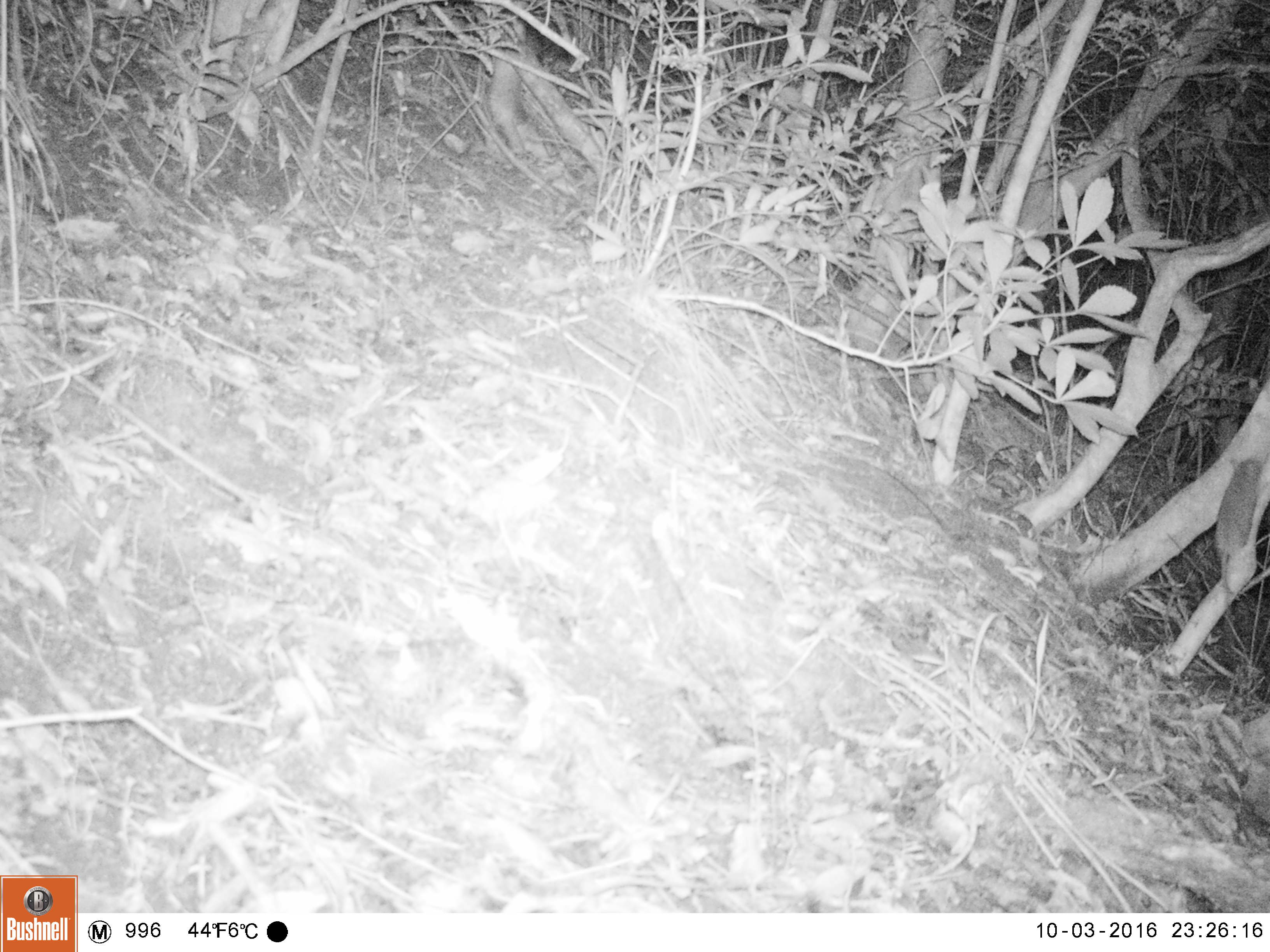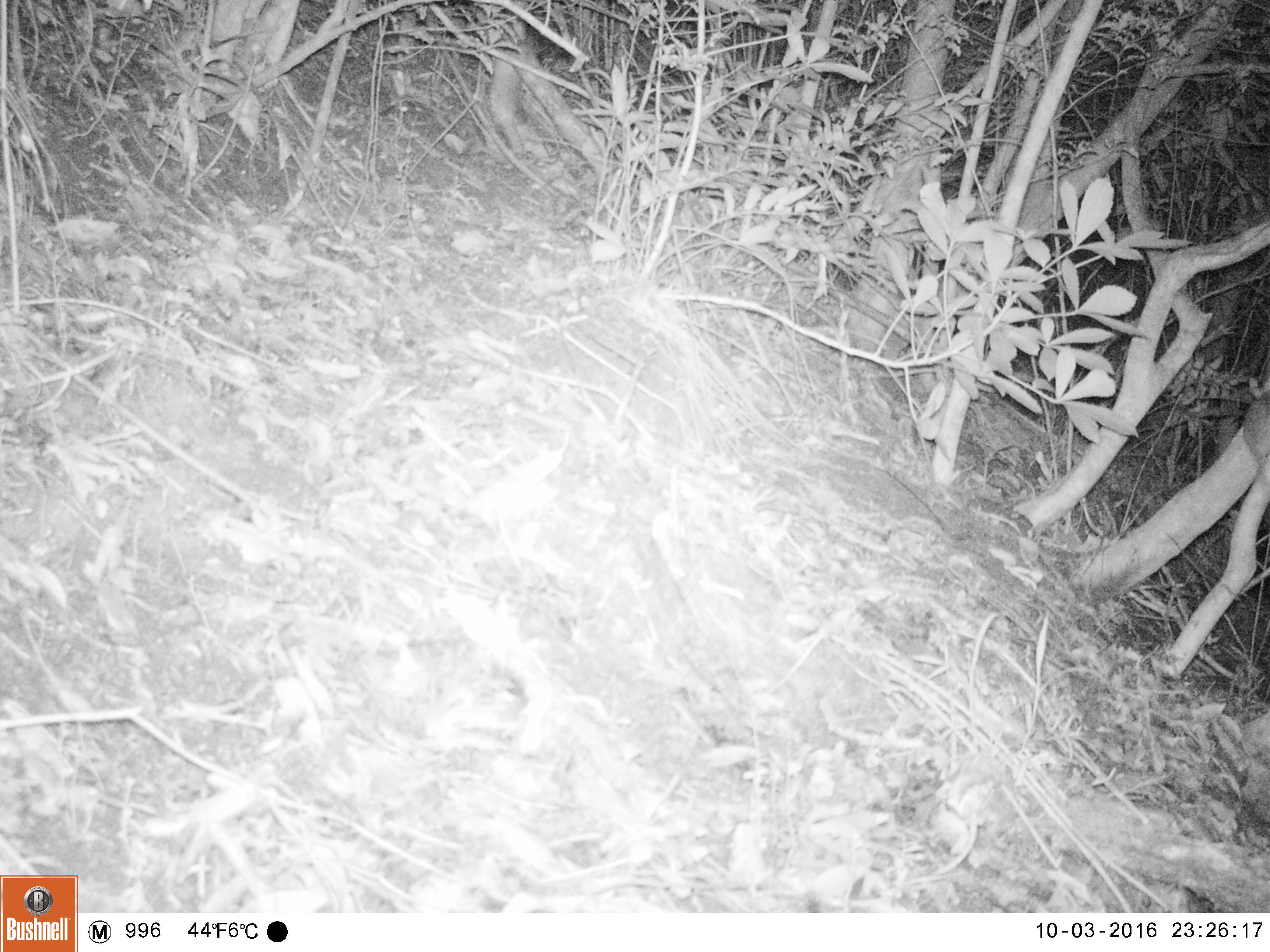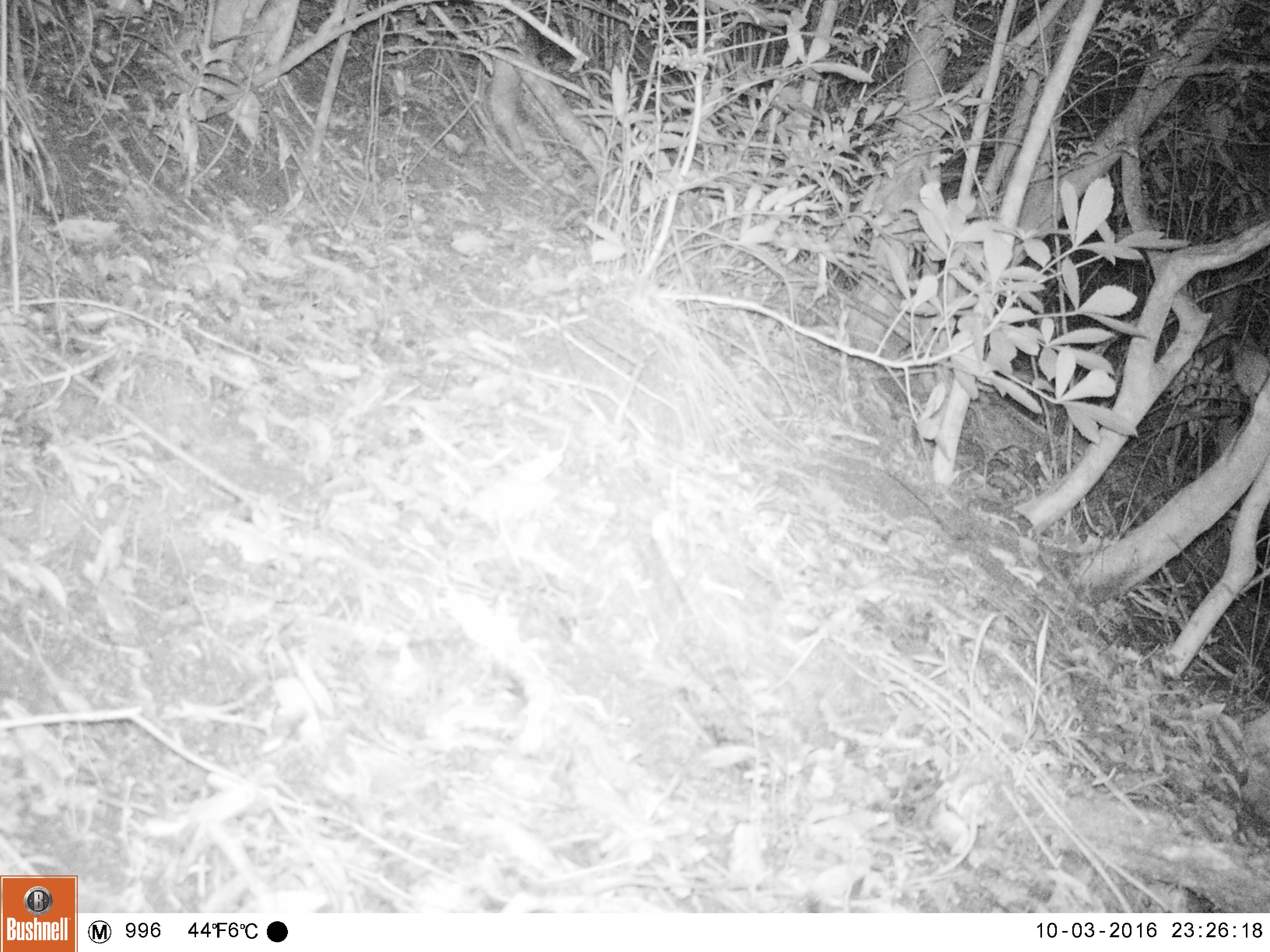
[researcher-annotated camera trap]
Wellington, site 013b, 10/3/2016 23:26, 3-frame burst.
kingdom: Animalia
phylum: Chordata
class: Mammalia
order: Rodentia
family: Muridae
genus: Rattus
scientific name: Rattus rattus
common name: ship rat